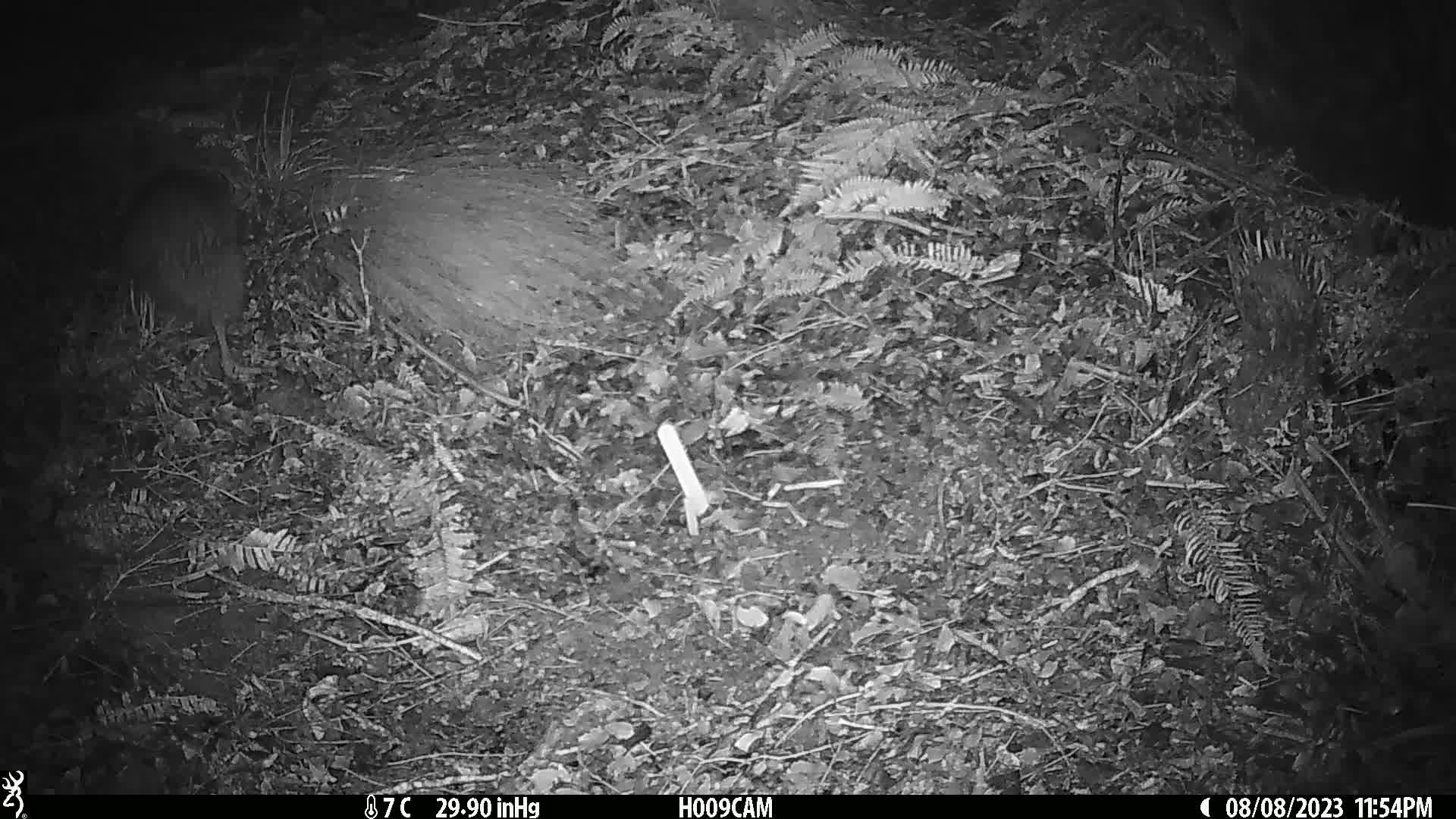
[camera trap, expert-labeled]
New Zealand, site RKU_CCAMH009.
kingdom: Animalia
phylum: Chordata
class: Aves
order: Apterygiformes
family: Apterygidae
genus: Apteryx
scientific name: Apteryx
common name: kiwi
Kiwi (Apteryx).